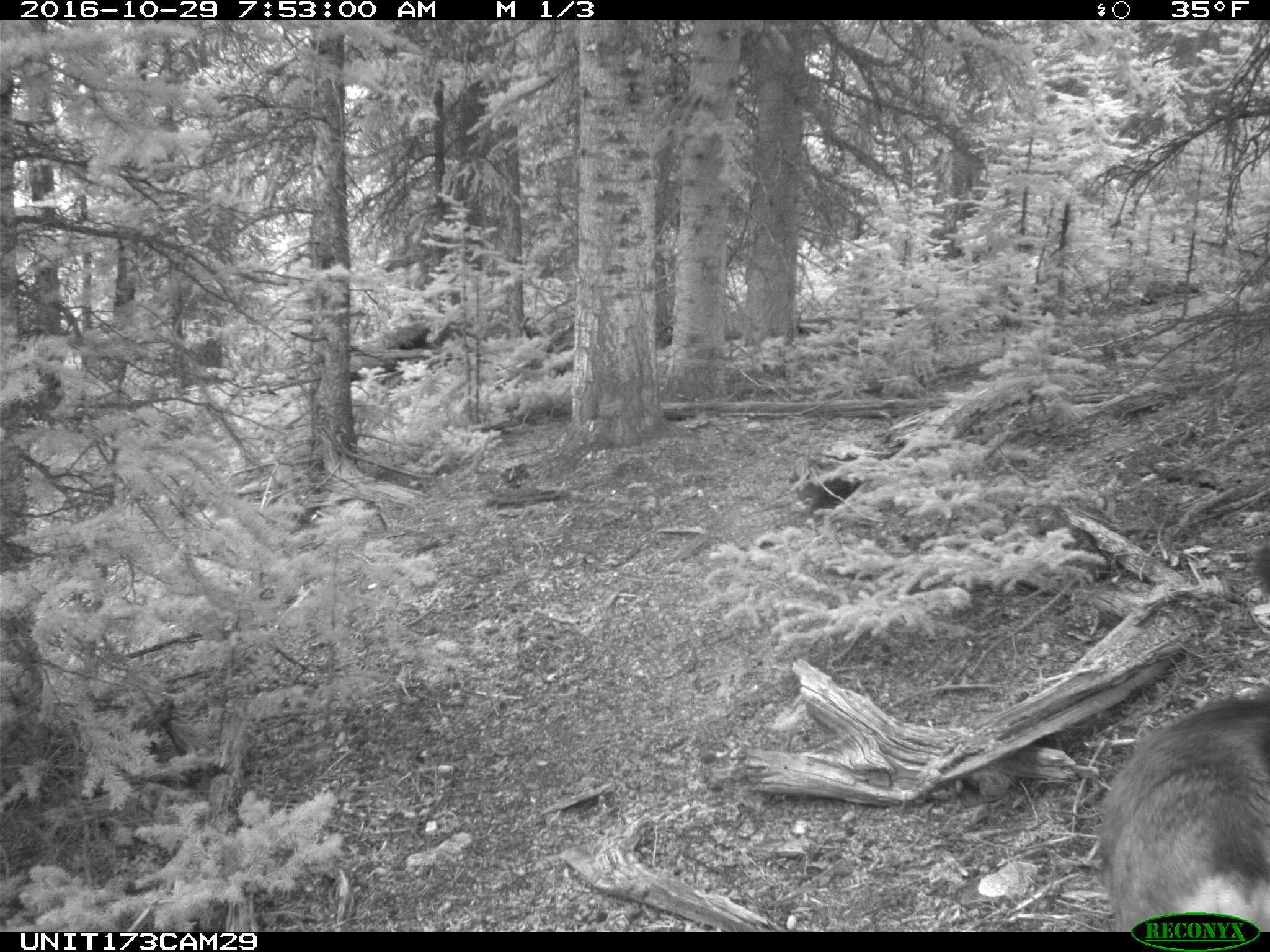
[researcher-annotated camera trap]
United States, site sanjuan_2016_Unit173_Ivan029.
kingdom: Animalia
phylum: Chordata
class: Mammalia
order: Artiodactyla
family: Cervidae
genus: Odocoileus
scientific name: Odocoileus hemionus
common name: mule deer